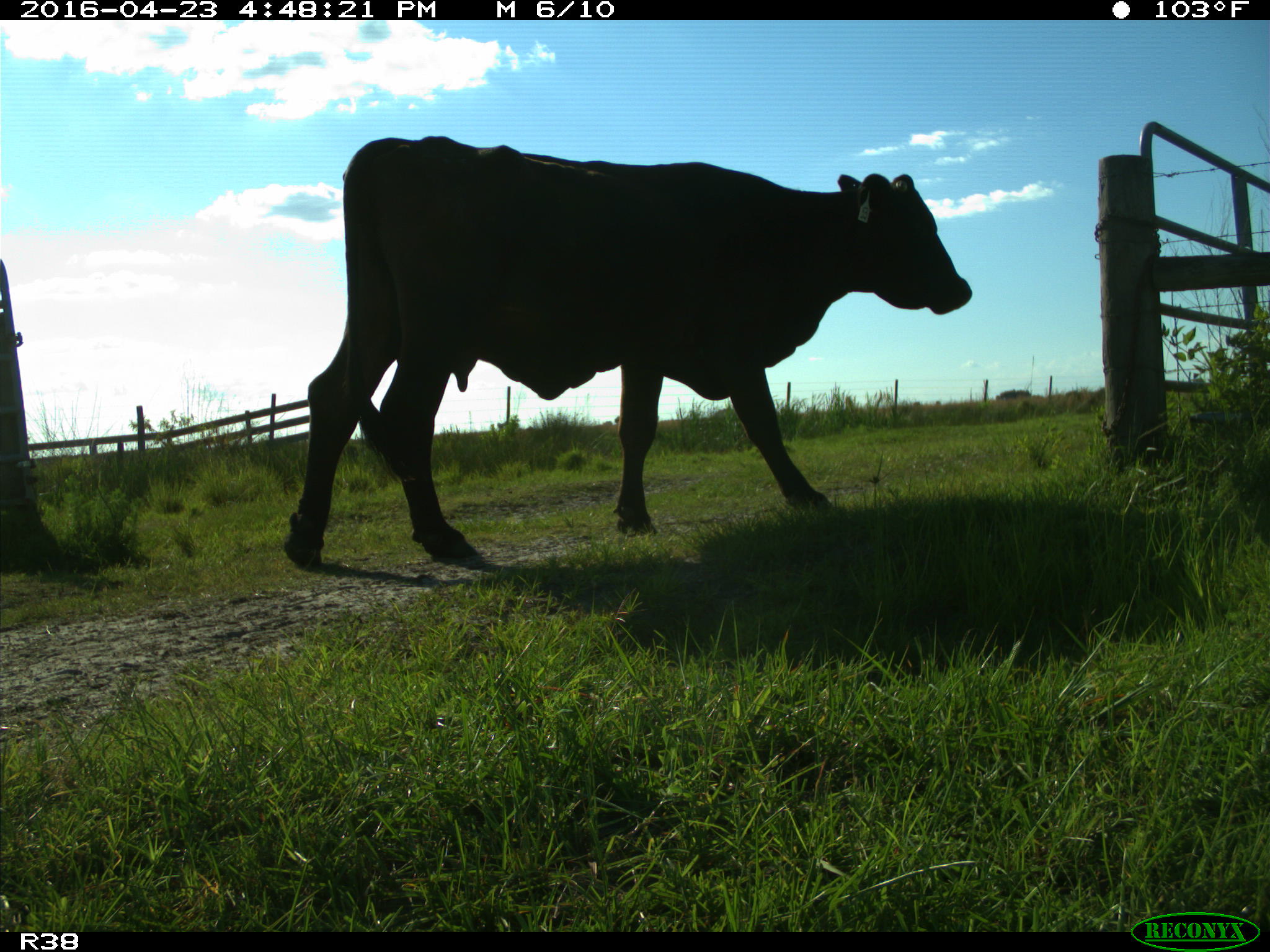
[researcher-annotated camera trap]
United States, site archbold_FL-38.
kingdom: Animalia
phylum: Chordata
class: Mammalia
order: Artiodactyla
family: Bovidae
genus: Bos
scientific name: Bos taurus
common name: domestic cow